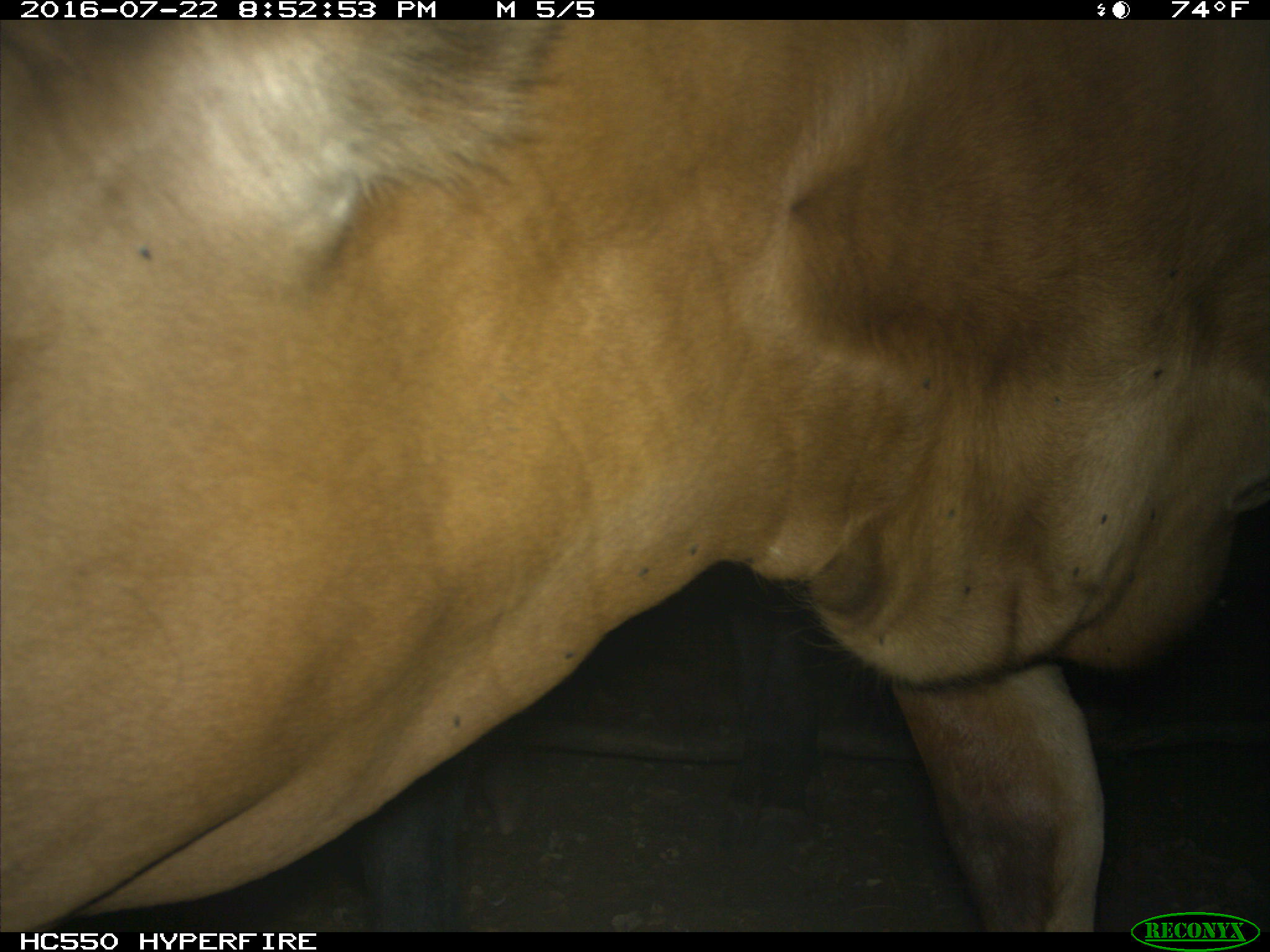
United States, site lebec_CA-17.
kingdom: Animalia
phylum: Chordata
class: Mammalia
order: Artiodactyla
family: Bovidae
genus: Bos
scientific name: Bos taurus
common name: domestic cow